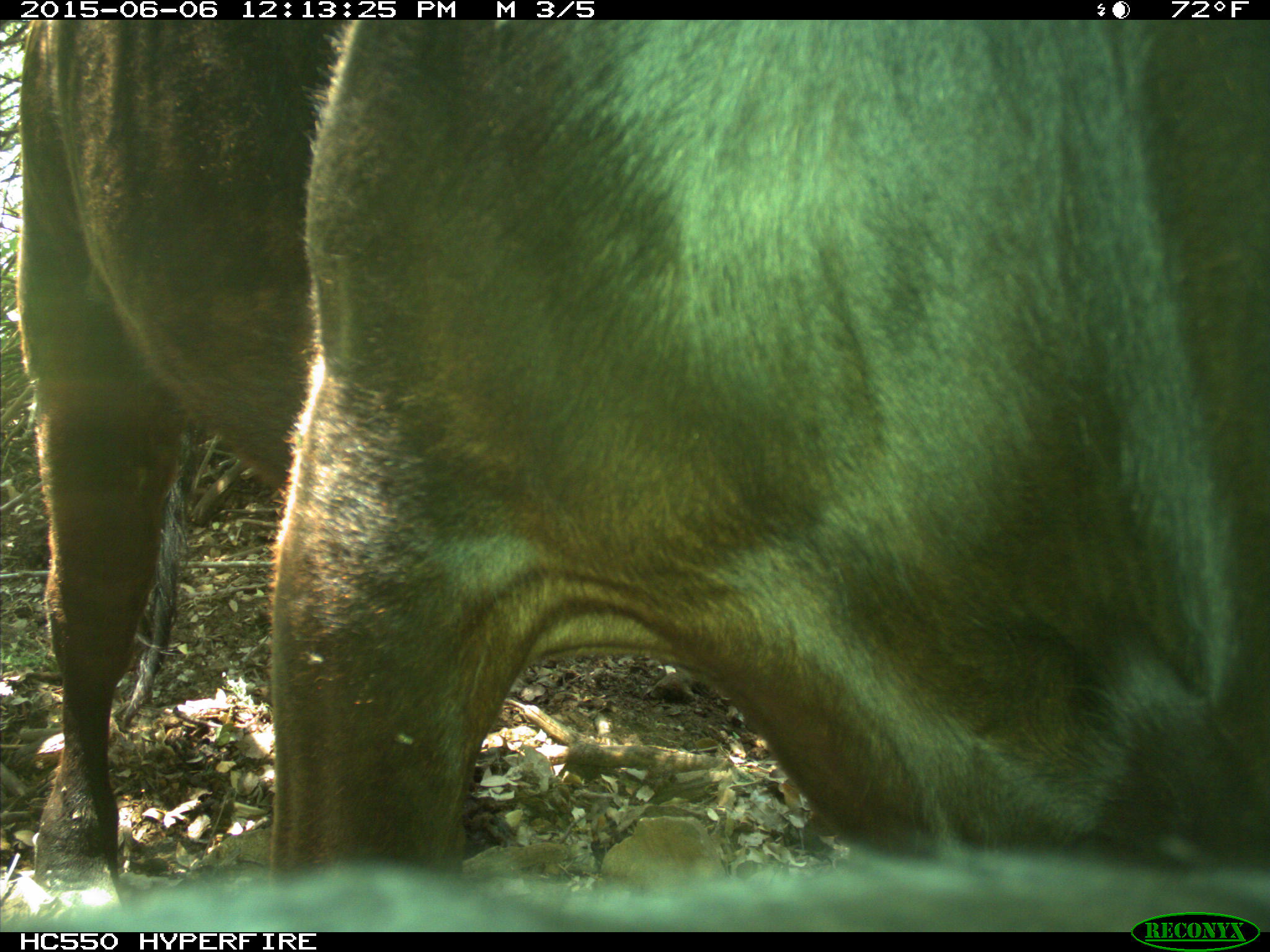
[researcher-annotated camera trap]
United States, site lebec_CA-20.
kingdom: Animalia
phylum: Chordata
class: Mammalia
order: Artiodactyla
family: Bovidae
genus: Bos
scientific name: Bos taurus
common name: domestic cow